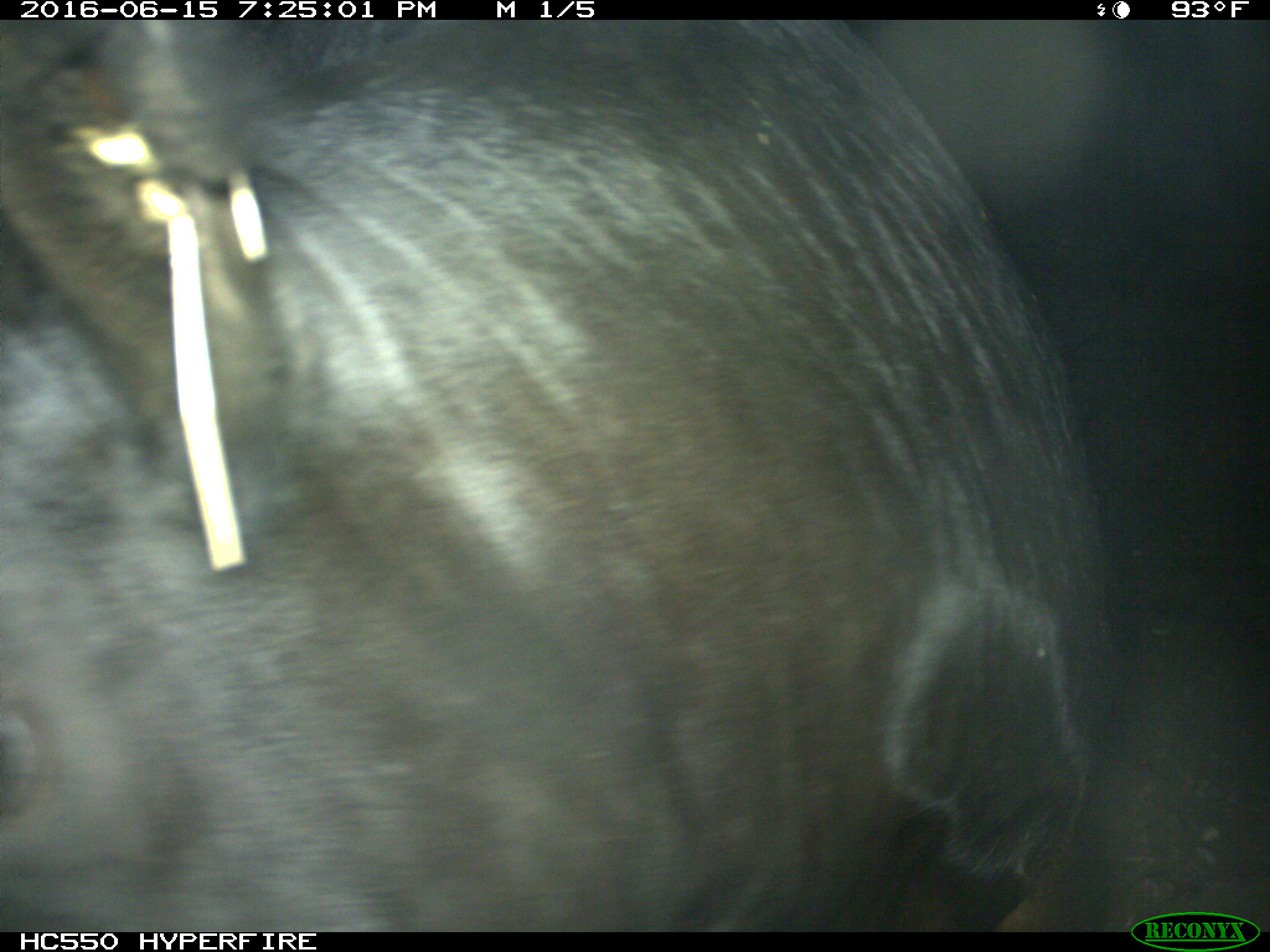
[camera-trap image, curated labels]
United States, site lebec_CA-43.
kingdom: Animalia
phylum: Chordata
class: Mammalia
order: Artiodactyla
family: Bovidae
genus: Bos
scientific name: Bos taurus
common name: domestic cow